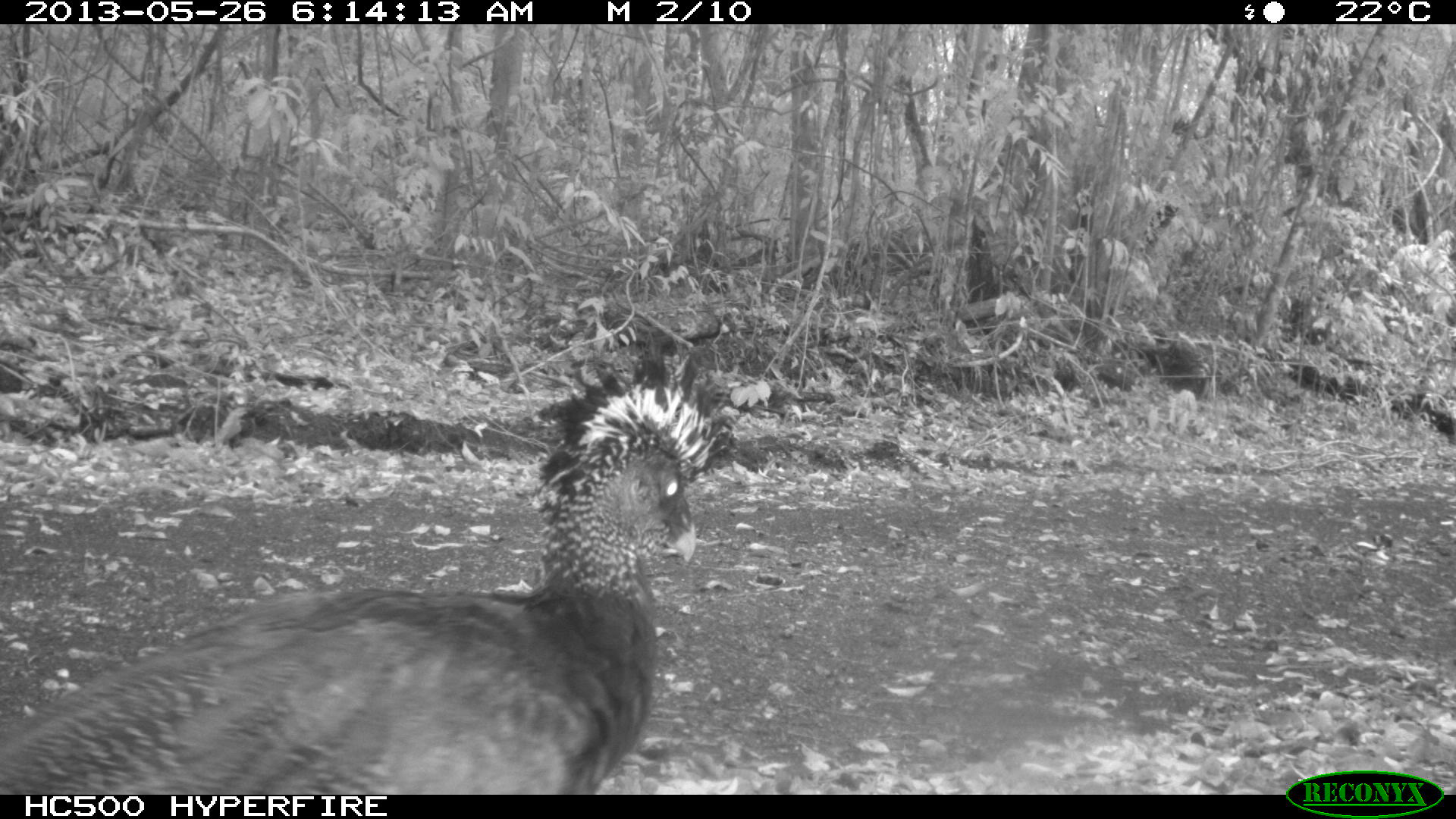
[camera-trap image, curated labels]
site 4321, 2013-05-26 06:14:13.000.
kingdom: Animalia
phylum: Chordata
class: Aves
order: Galliformes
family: Cracidae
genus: Crax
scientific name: Crax rubra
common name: great curassow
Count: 1.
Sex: female.